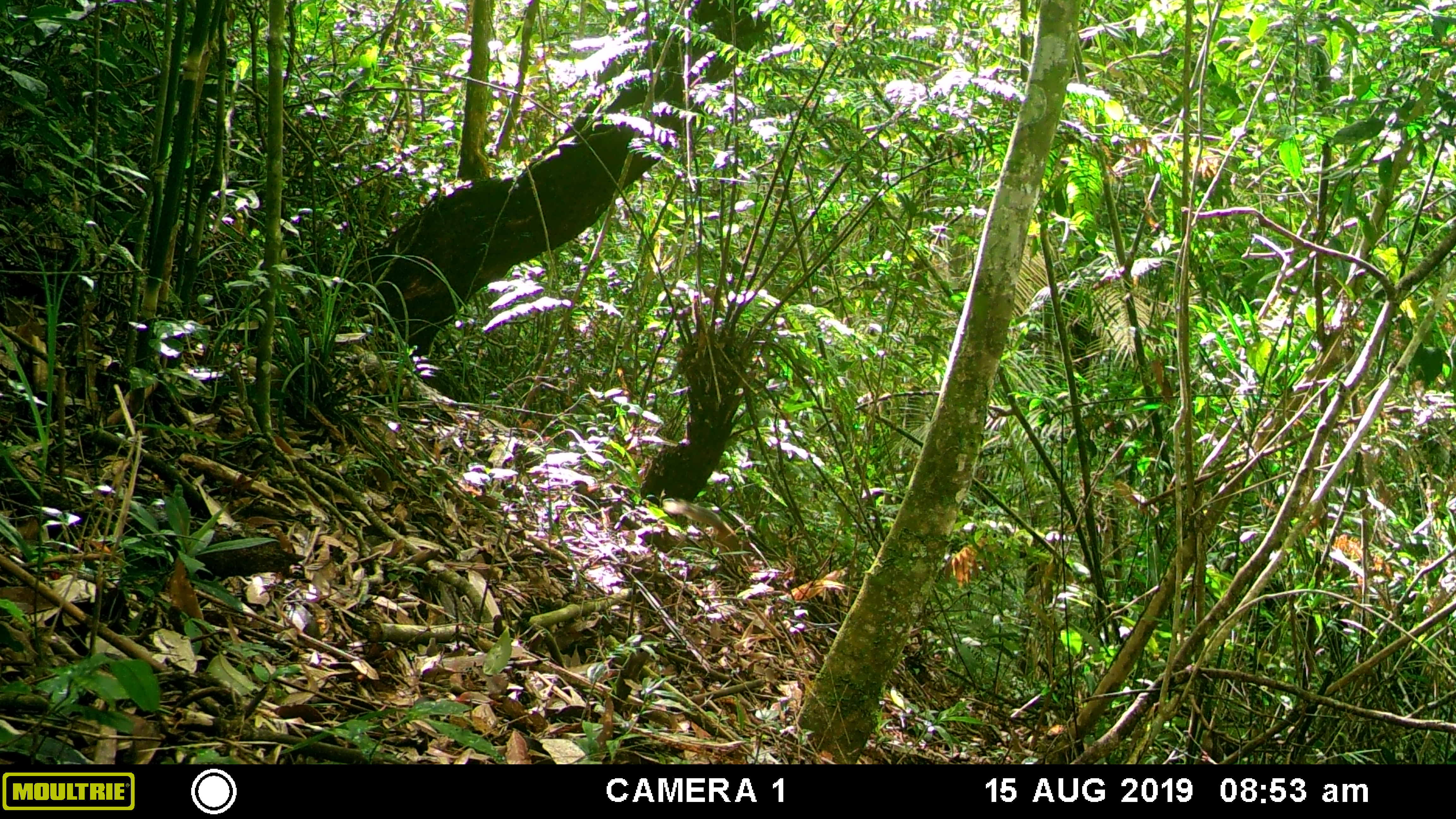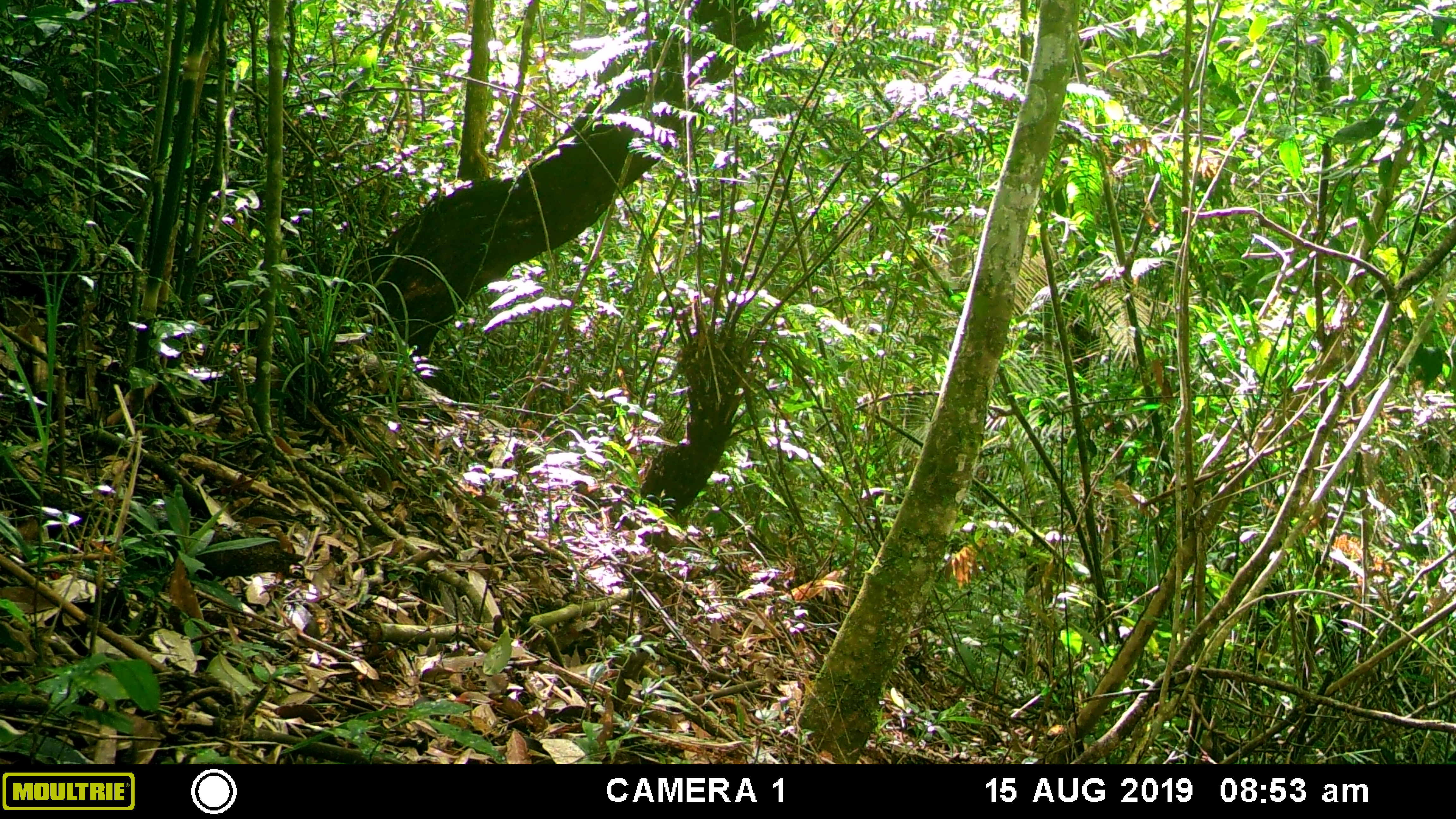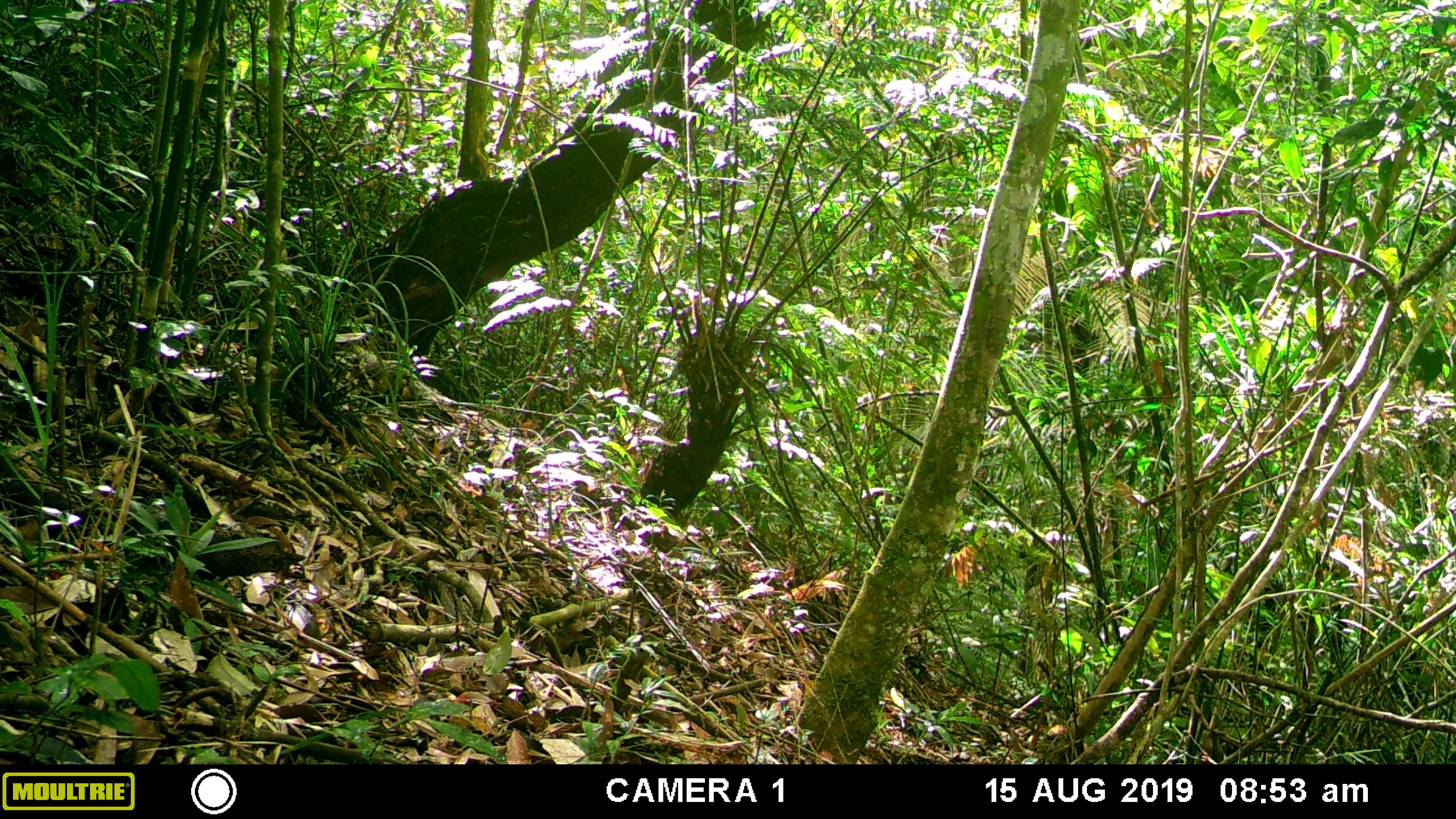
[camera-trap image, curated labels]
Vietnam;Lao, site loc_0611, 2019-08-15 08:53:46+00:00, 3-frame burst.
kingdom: Animalia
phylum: Chordata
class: Mammalia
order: Rodentia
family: Sciuridae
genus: Dremomys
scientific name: Dremomys rufigenis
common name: red-cheeked squirrel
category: red cheeked squirrel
Red cheeked squirrel (red-cheeked squirrel) (Dremomys rufigenis). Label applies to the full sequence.